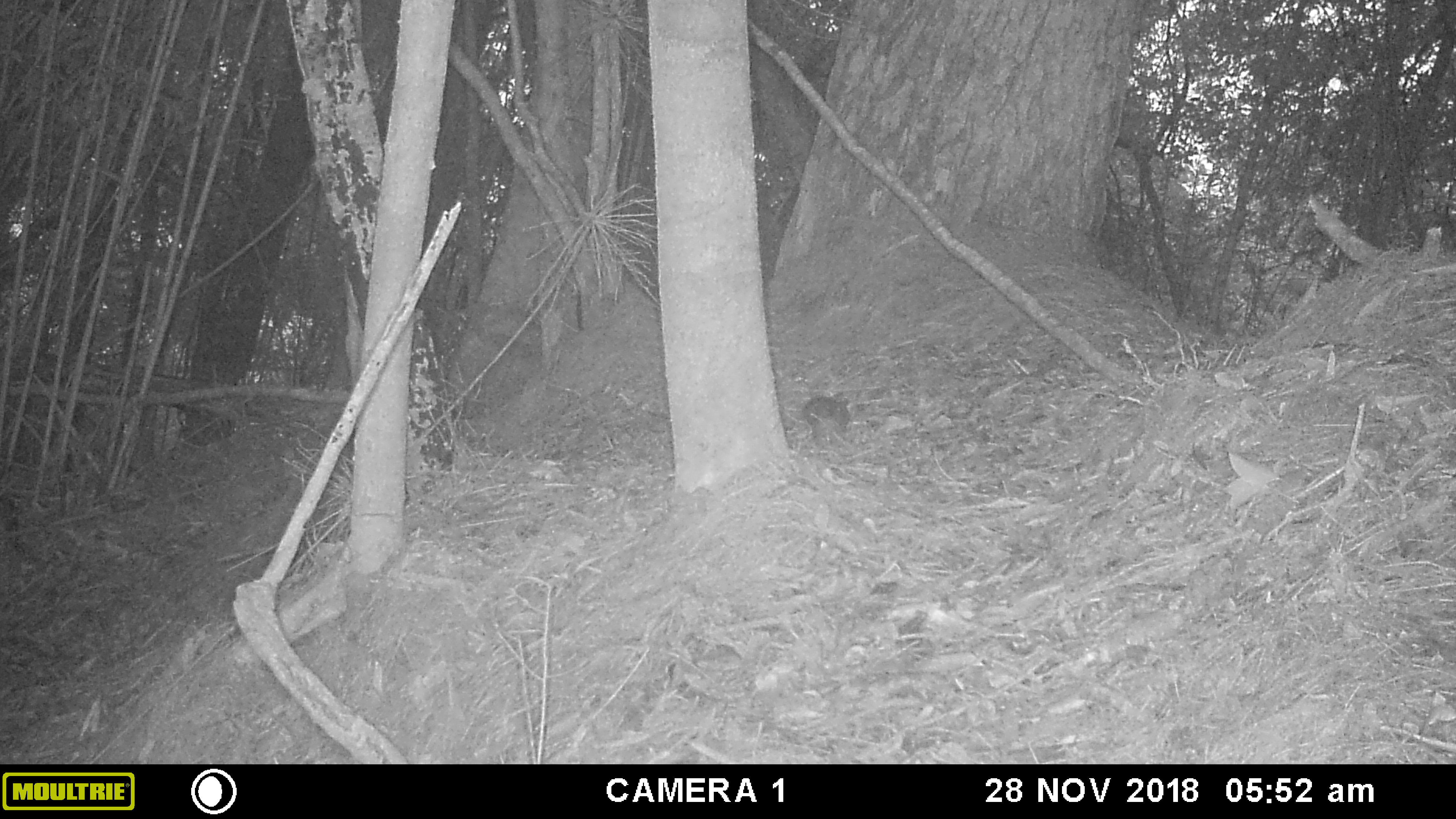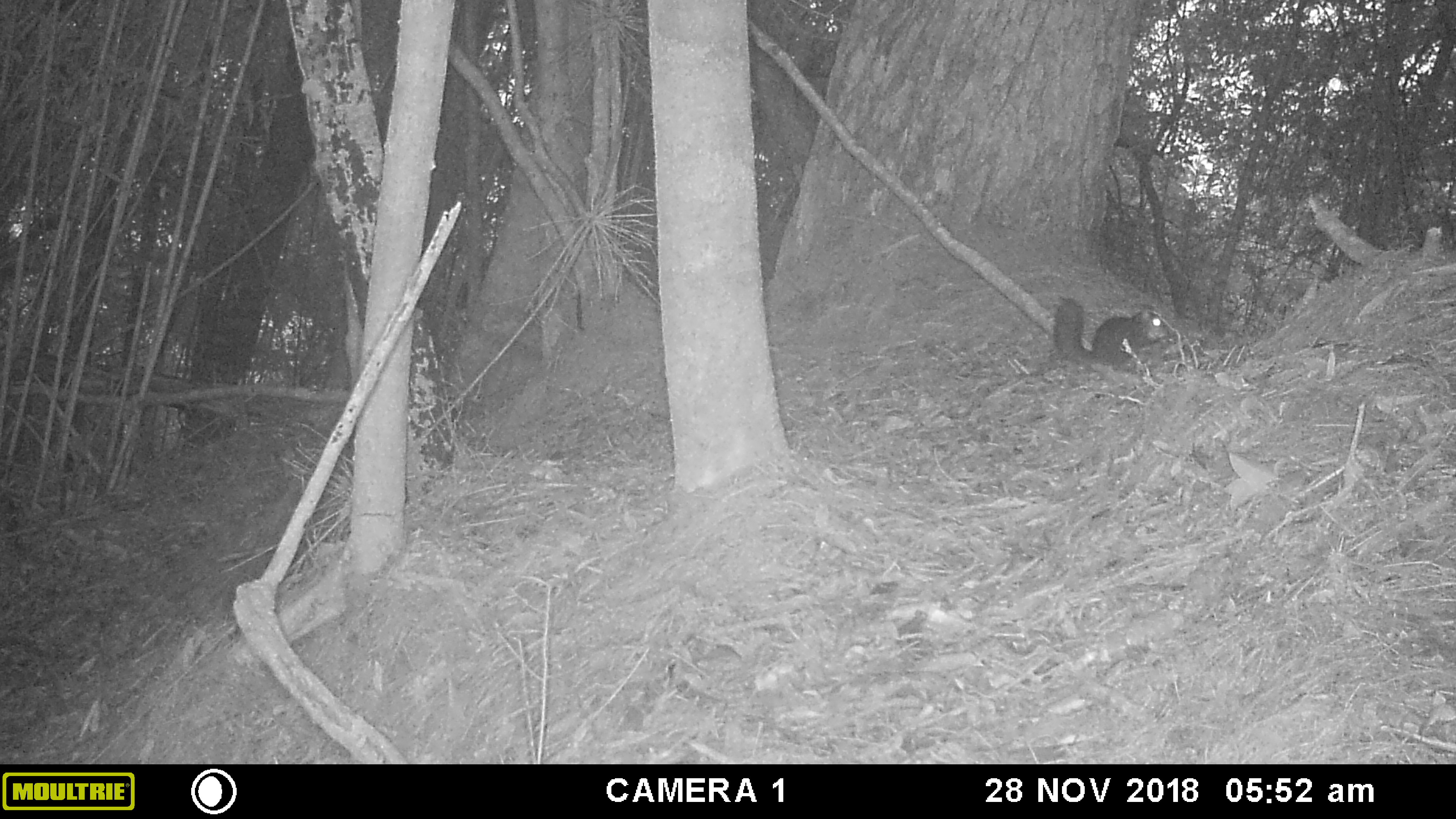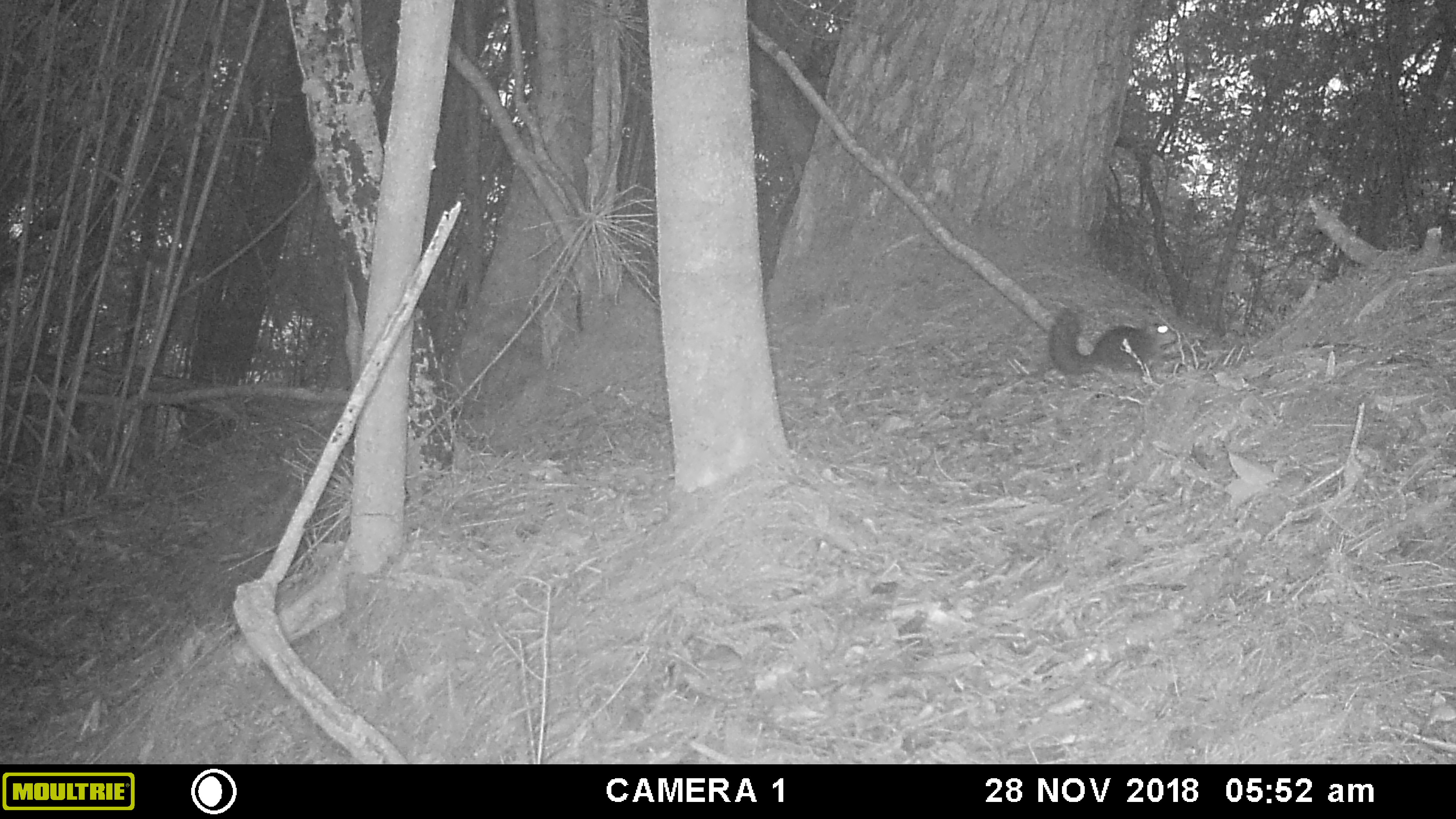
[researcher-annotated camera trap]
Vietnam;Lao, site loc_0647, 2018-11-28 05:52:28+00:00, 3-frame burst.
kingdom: Animalia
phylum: Chordata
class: Mammalia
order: Rodentia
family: Sciuridae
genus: Dremomys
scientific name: Dremomys rufigenis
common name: red-cheeked squirrel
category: red cheeked squirrel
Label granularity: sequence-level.